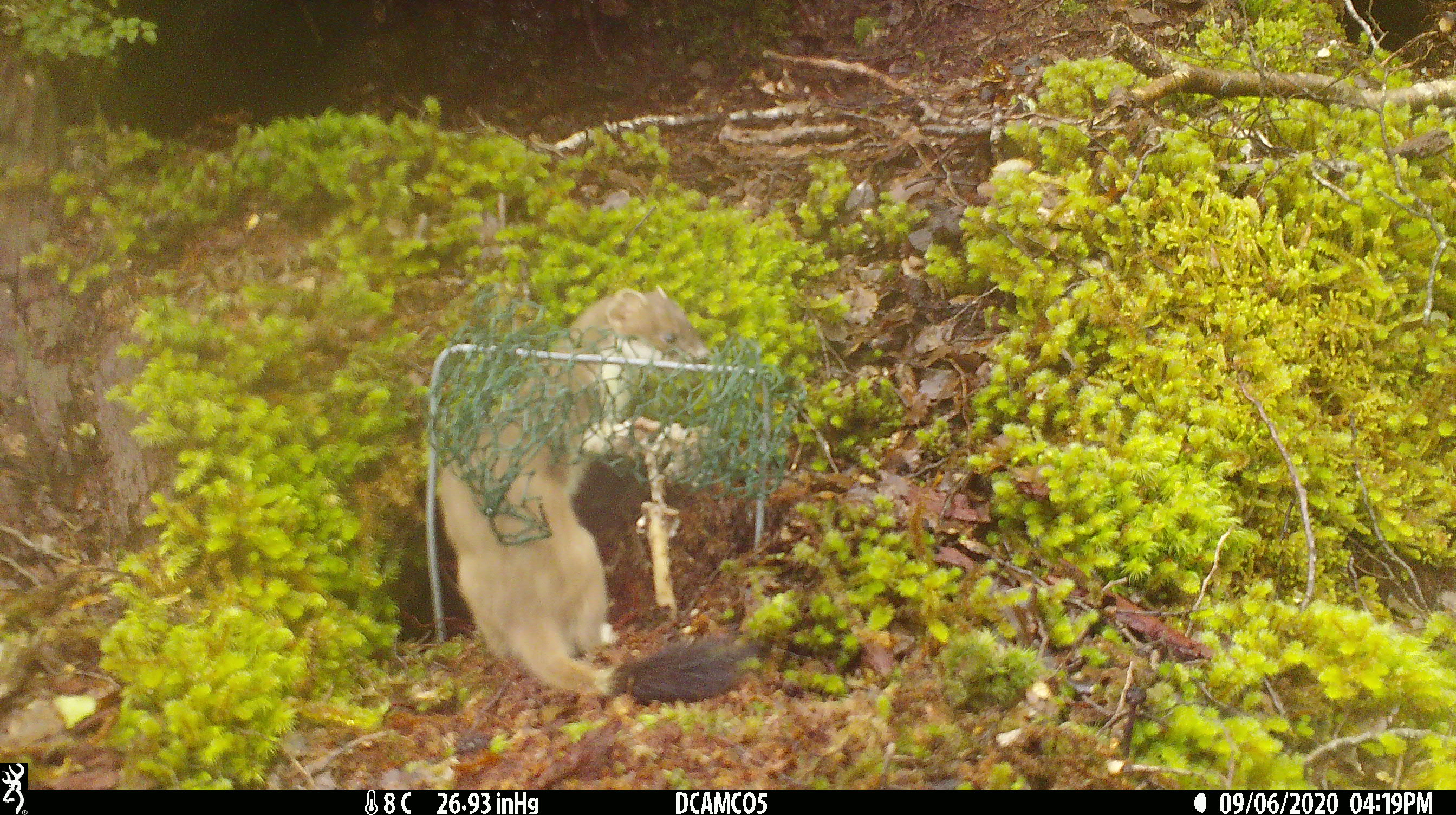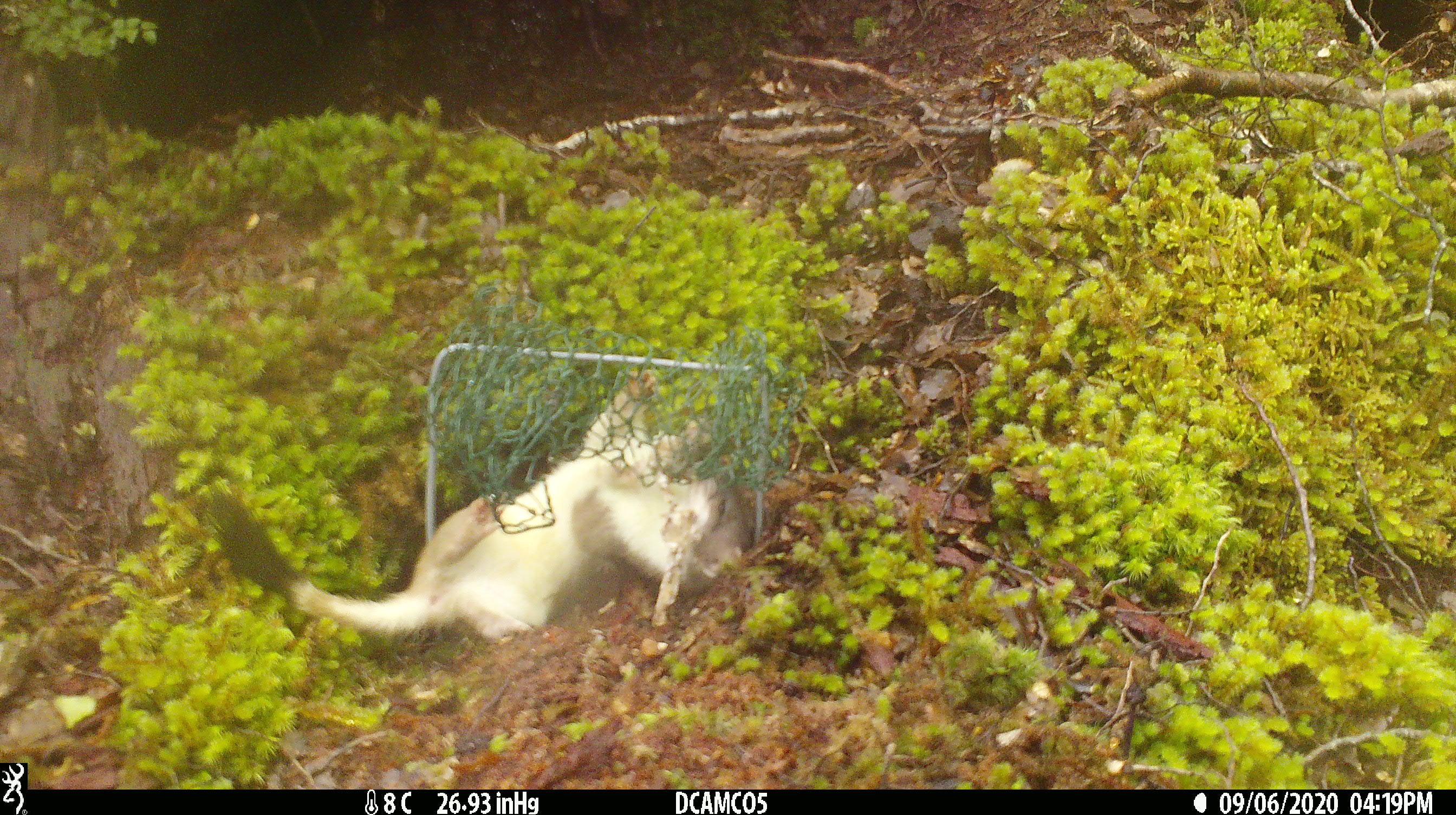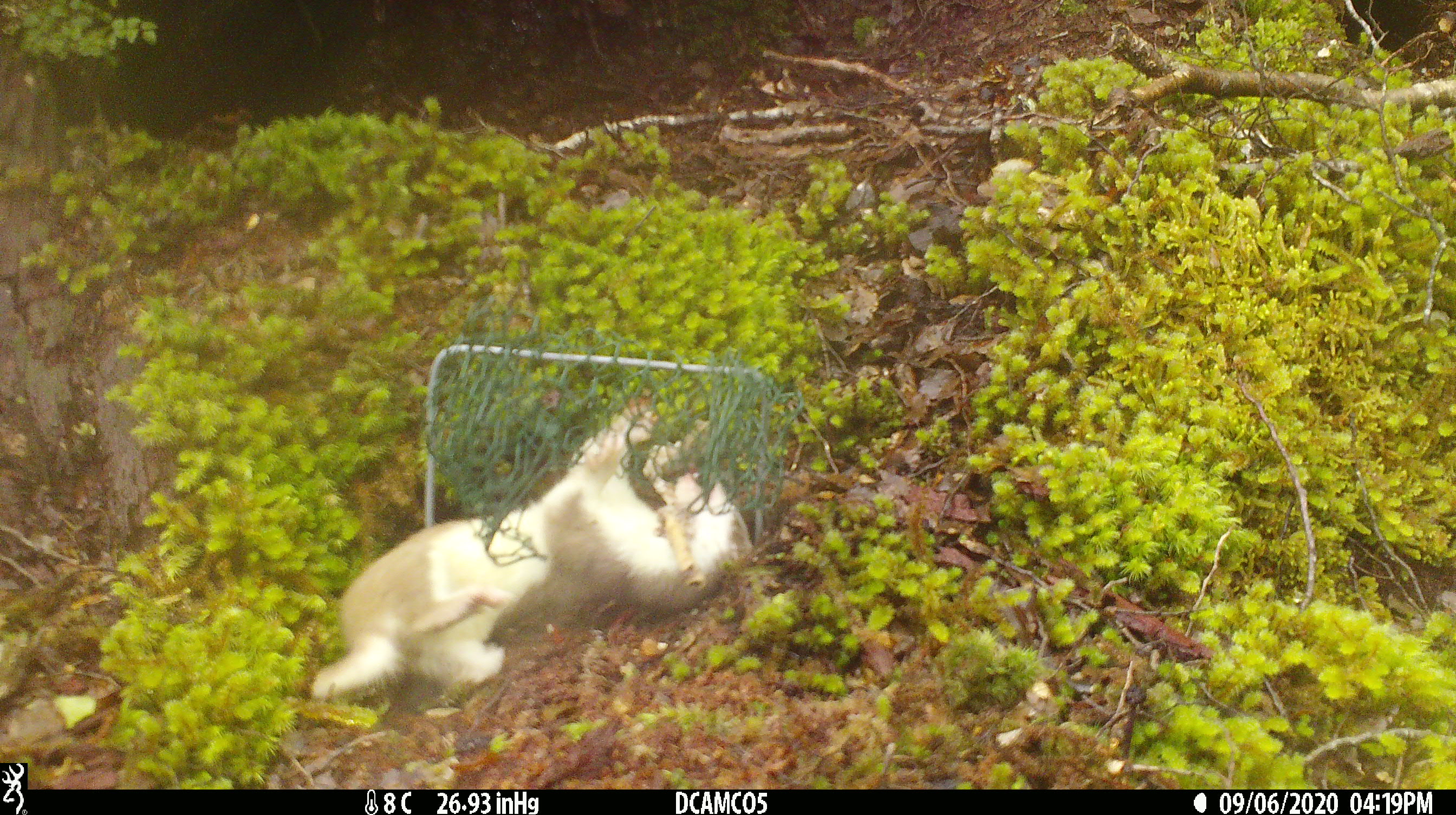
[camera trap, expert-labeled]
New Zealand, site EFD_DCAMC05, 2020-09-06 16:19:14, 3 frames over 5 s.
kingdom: Animalia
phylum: Chordata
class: Mammalia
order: Carnivora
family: Mustelidae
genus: Mustela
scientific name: Mustela erminea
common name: stoat